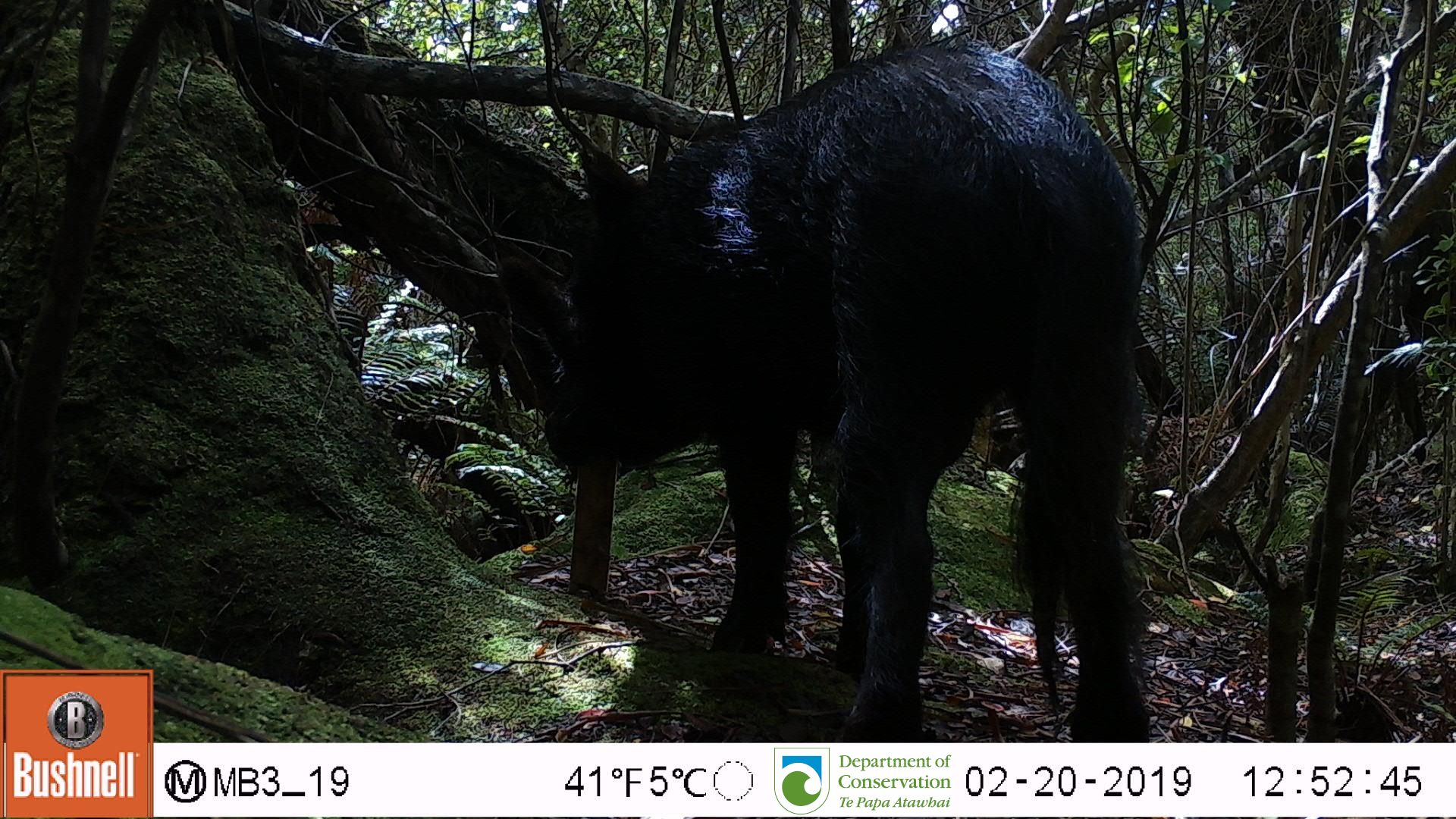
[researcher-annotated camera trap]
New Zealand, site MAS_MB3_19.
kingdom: Animalia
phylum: Chordata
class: Mammalia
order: Artiodactyla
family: Suidae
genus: Sus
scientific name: Sus scrofa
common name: pig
Pig (Sus scrofa).